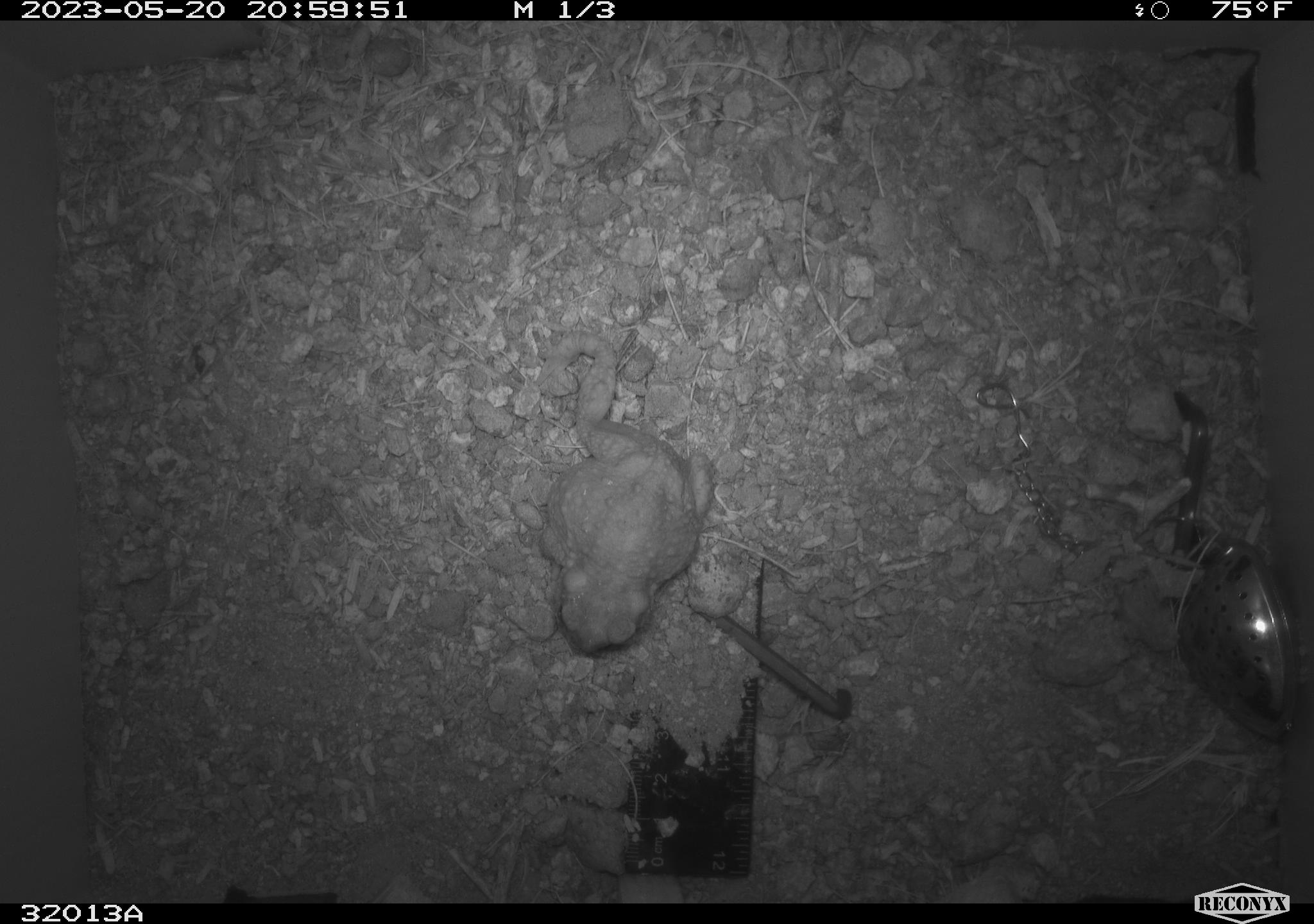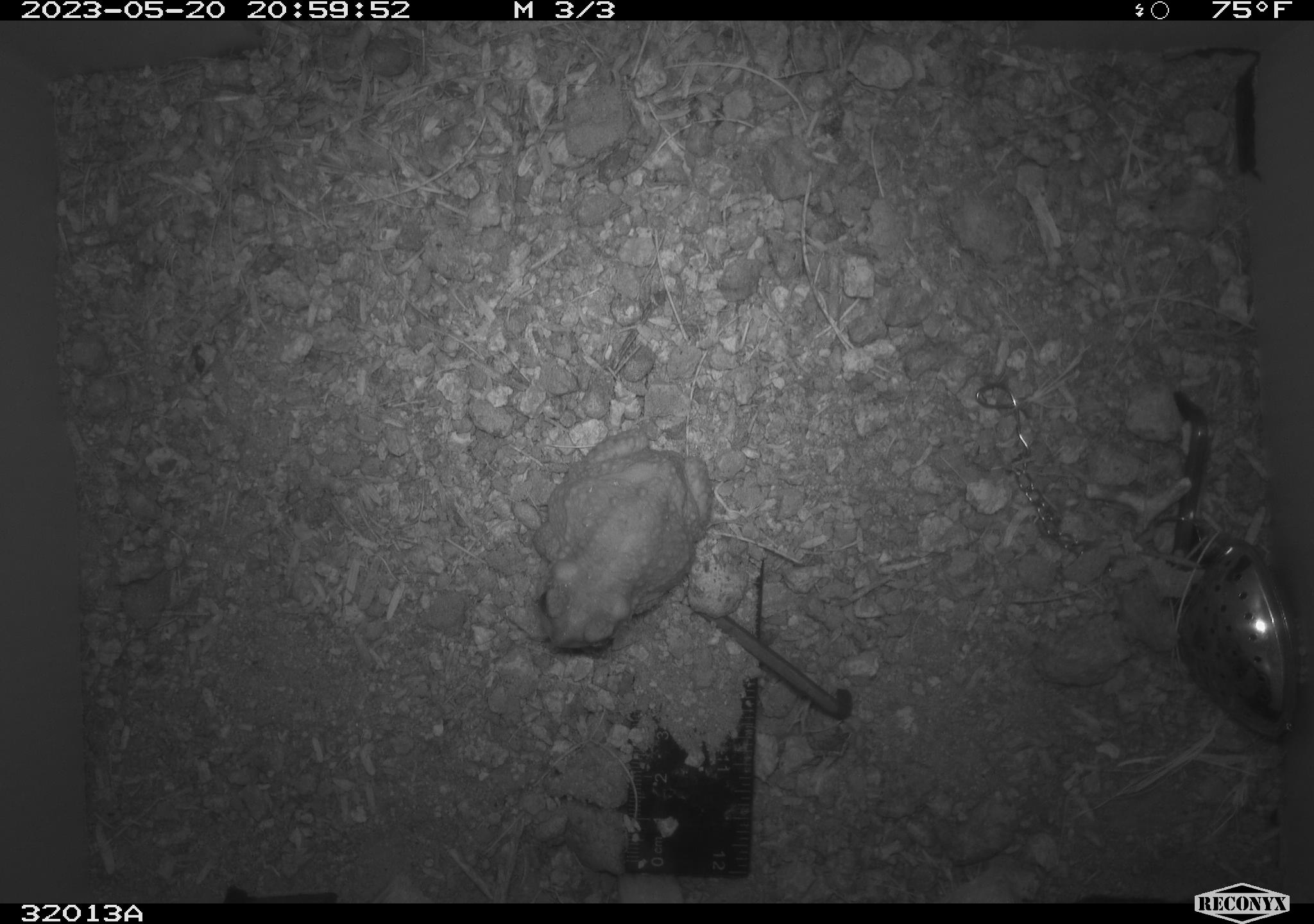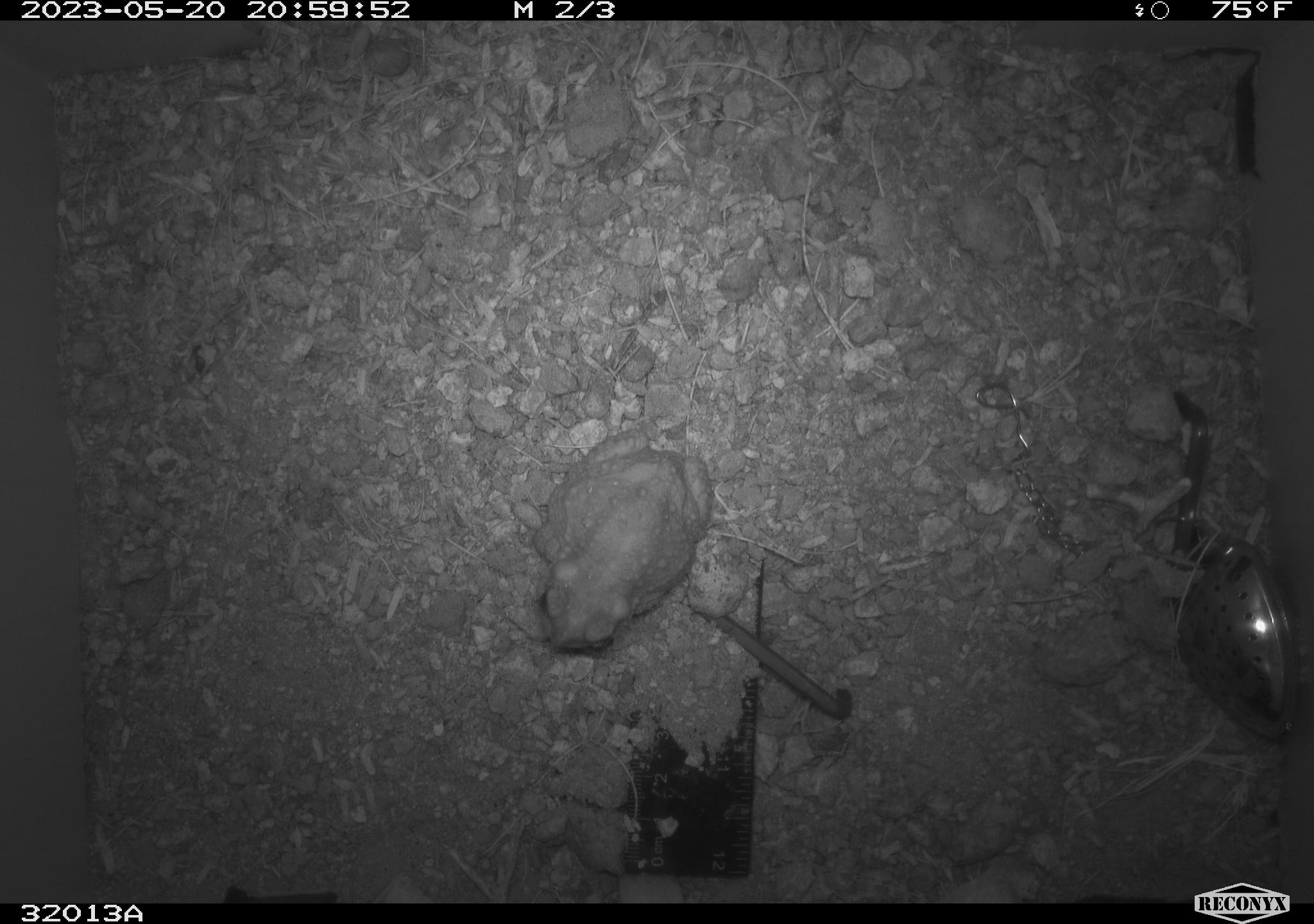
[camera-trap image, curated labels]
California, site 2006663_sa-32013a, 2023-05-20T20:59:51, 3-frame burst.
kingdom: Animalia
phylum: Chordata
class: Amphibia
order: Anura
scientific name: Anura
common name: frogs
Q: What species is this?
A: Frogs (Anura).